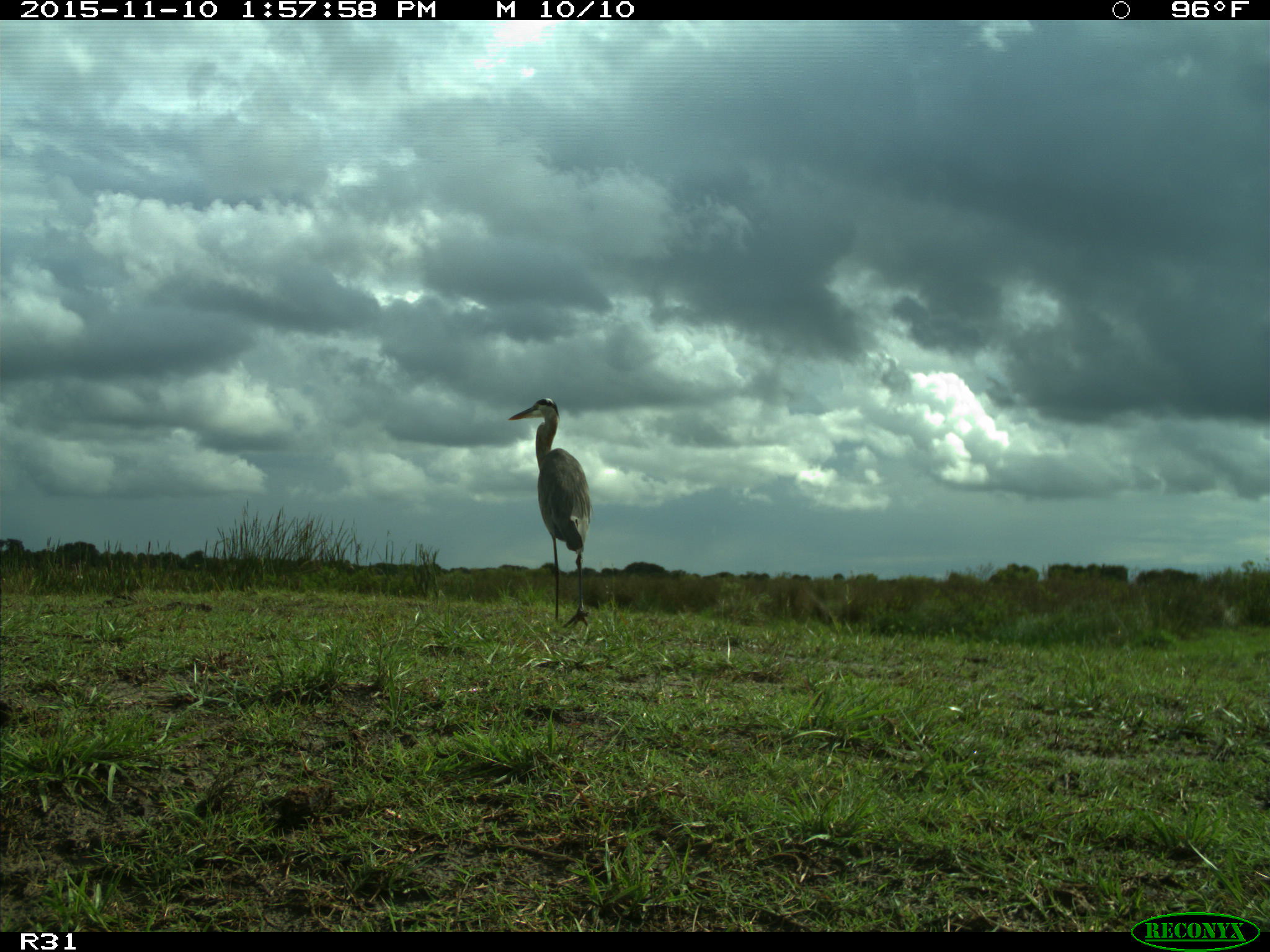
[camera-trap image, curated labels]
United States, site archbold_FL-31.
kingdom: Animalia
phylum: Chordata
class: Aves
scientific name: Aves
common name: birds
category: unidentified bird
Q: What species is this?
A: Unidentified bird (birds) (Aves).